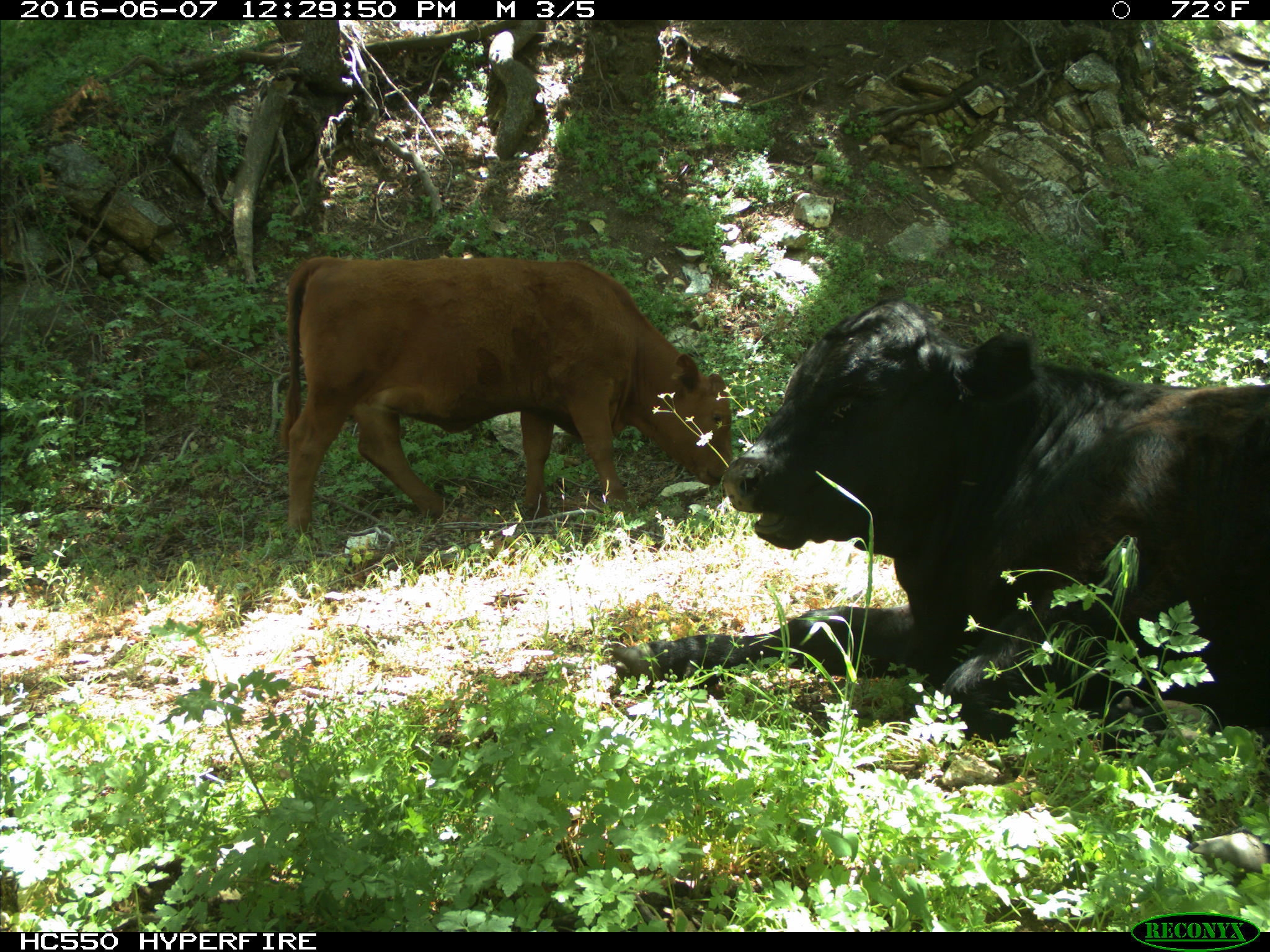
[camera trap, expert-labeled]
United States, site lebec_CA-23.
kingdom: Animalia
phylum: Chordata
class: Mammalia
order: Artiodactyla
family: Bovidae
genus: Bos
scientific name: Bos taurus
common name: domestic cow